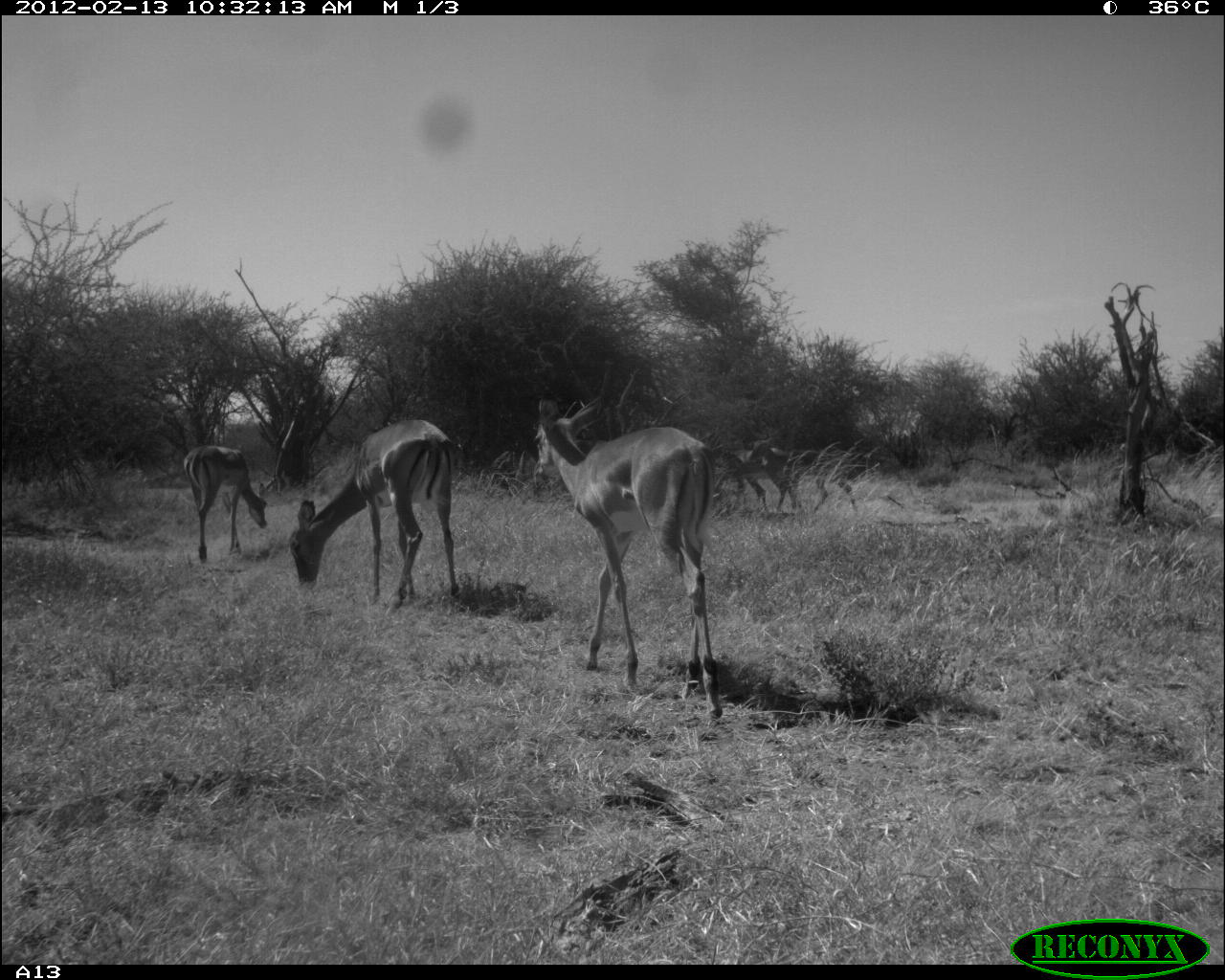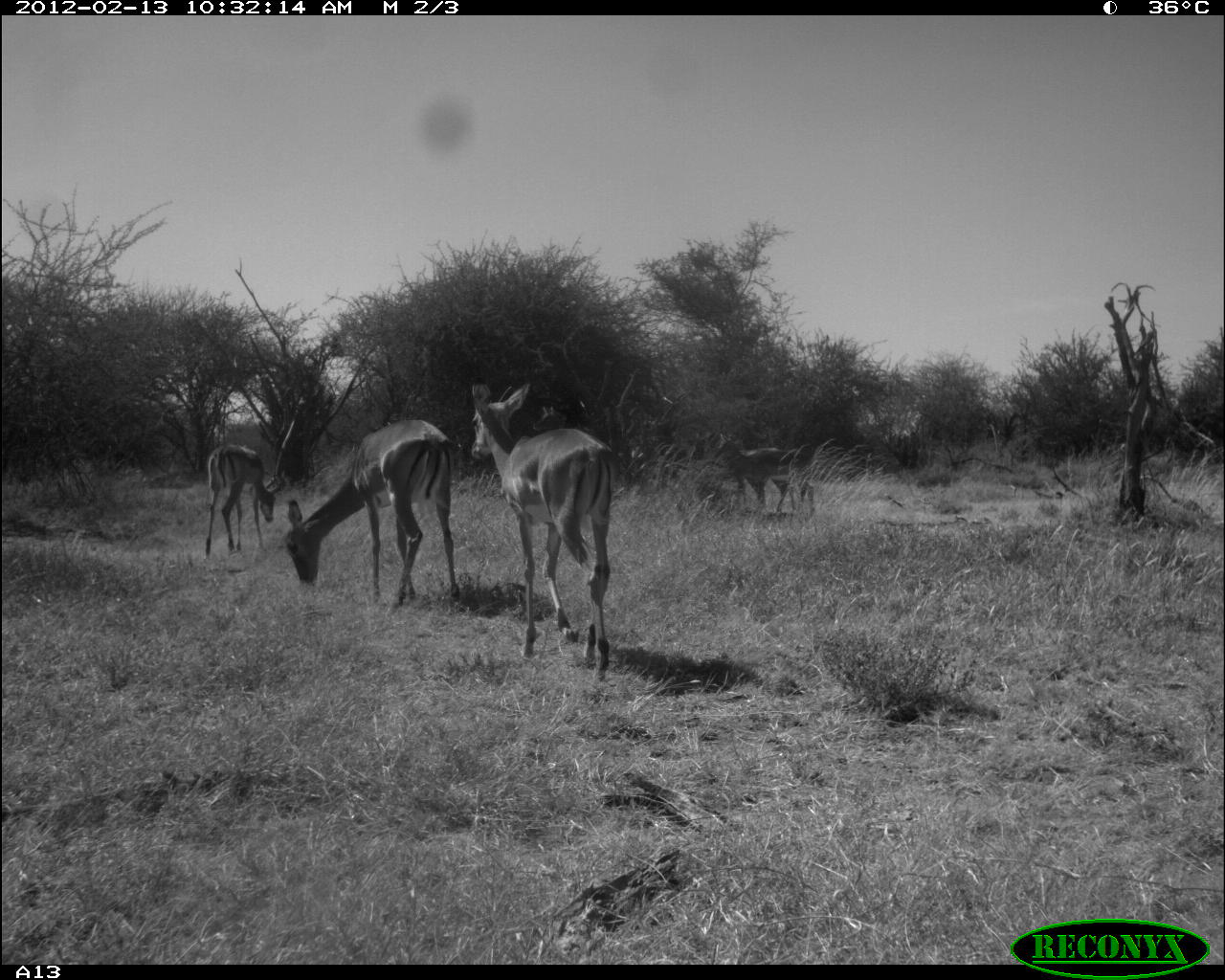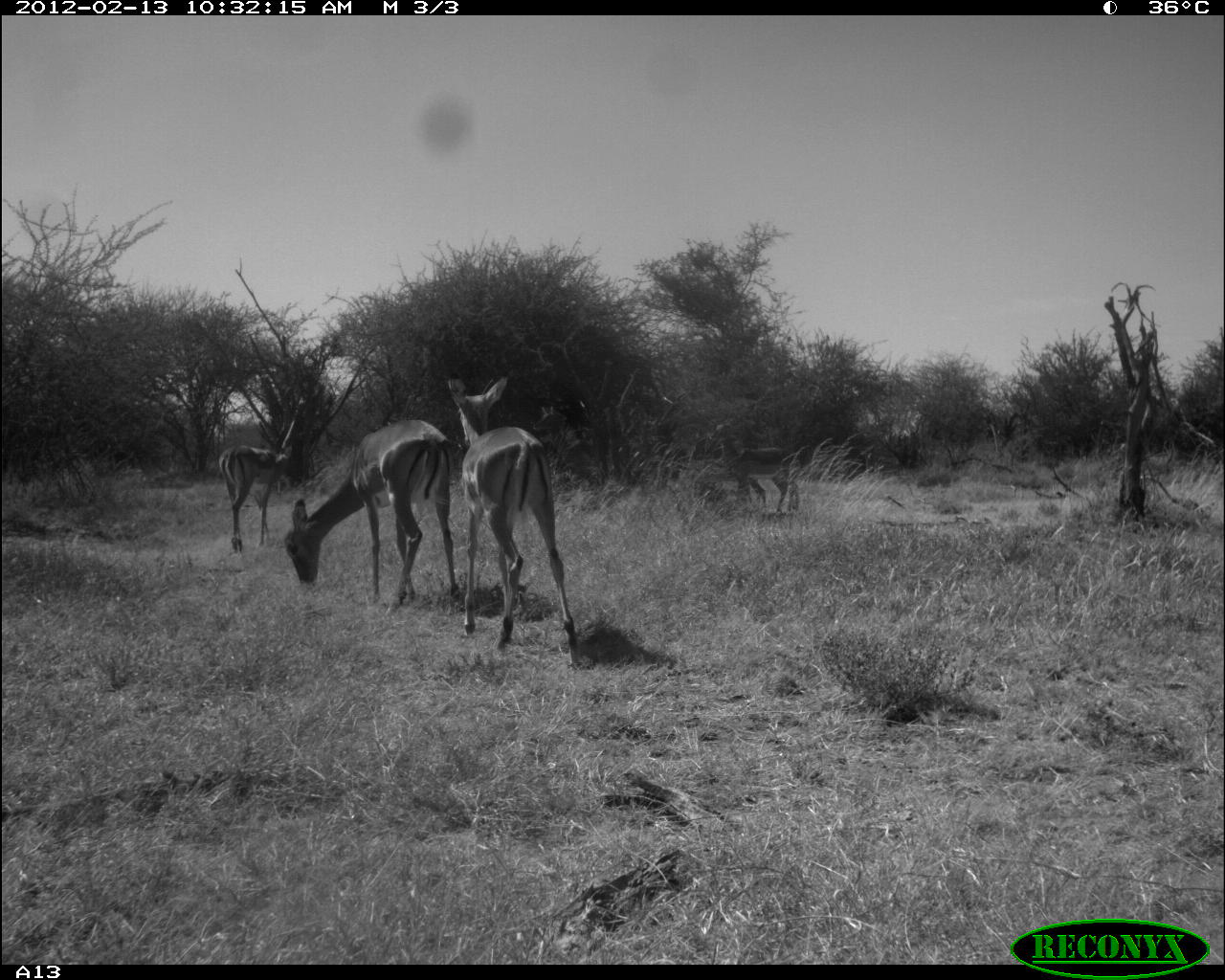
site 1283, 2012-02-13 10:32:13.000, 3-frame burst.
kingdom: Animalia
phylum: Chordata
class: Mammalia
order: Artiodactyla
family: Bovidae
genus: Aepyceros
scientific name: Aepyceros melampus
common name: impala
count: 5